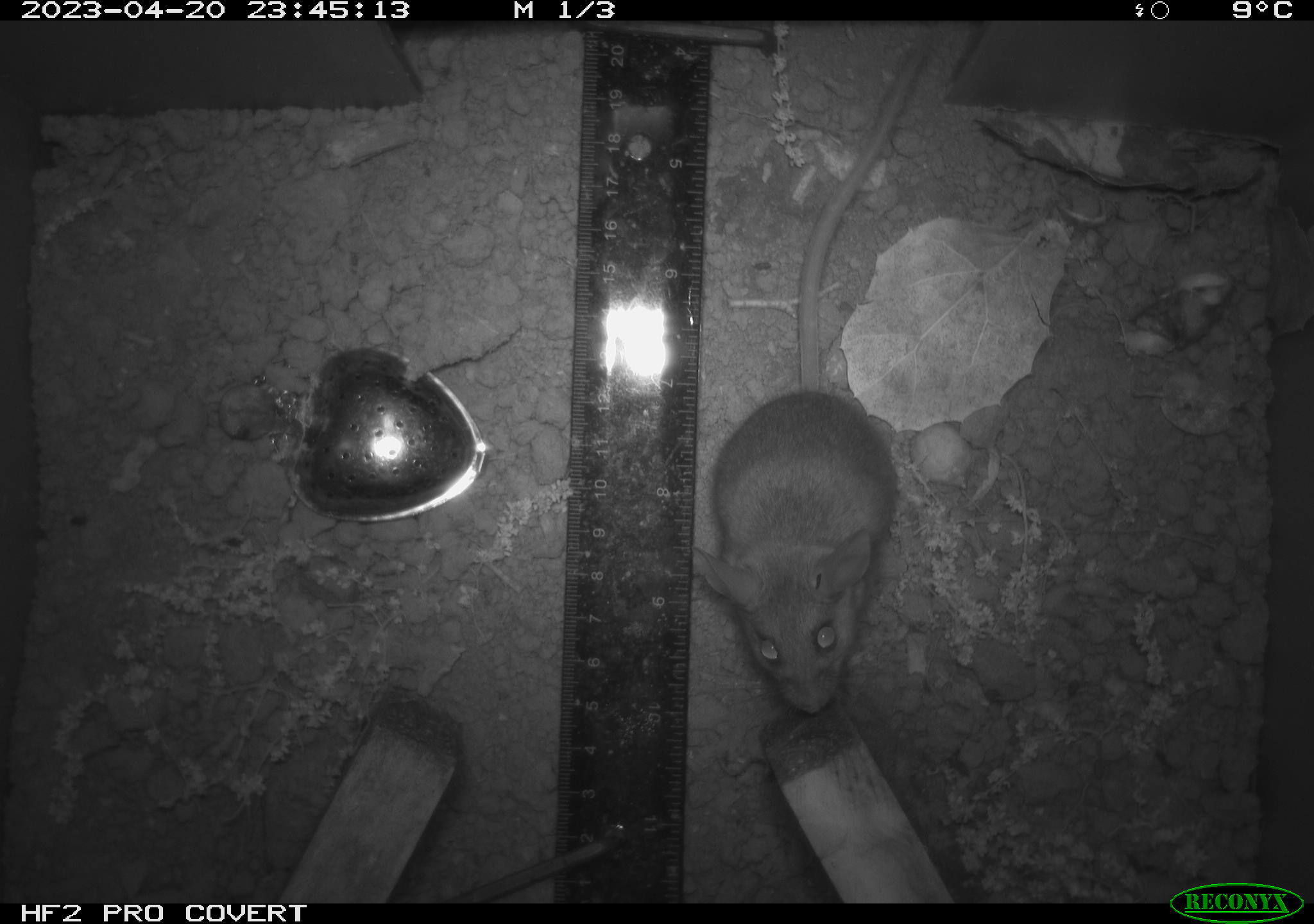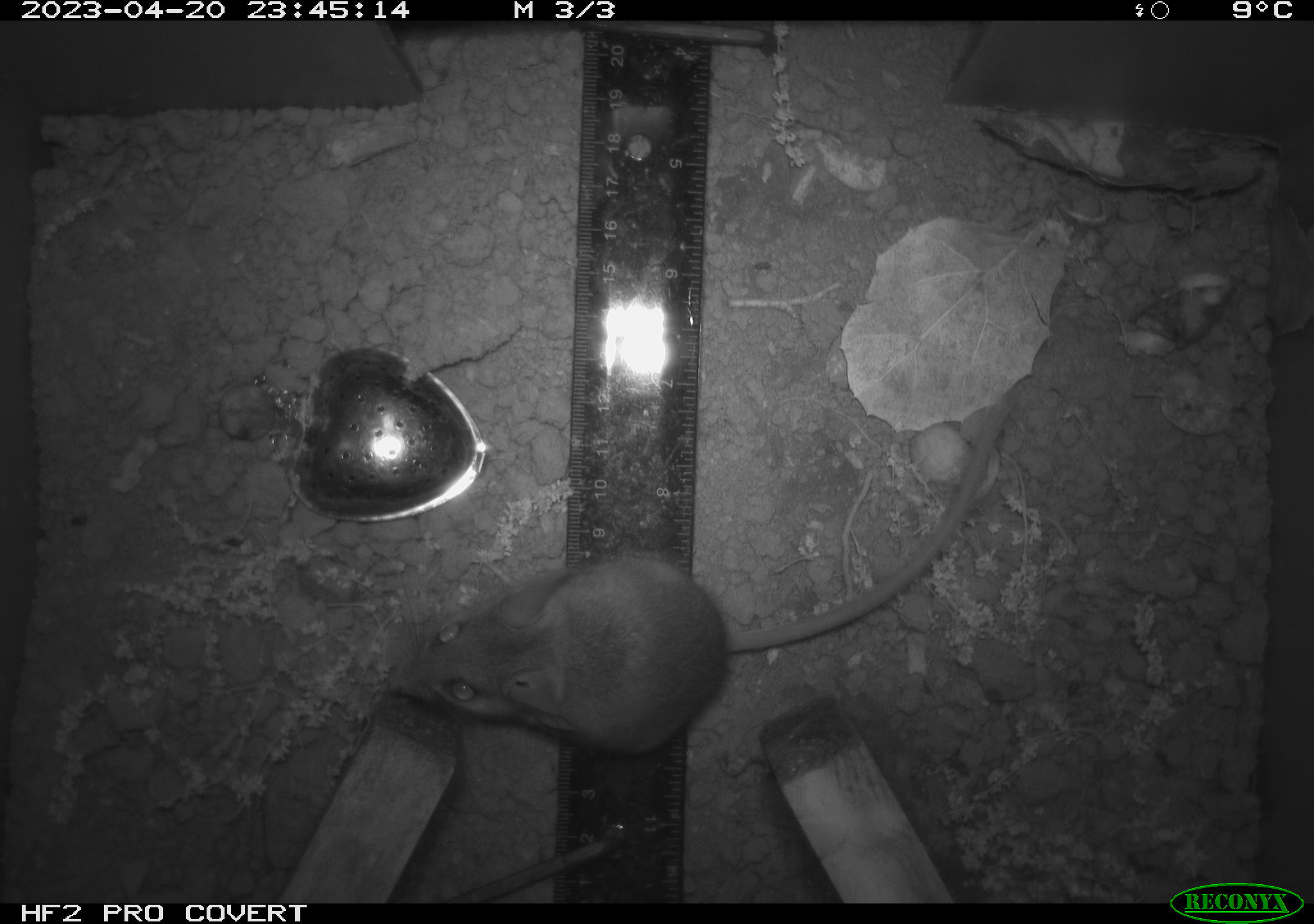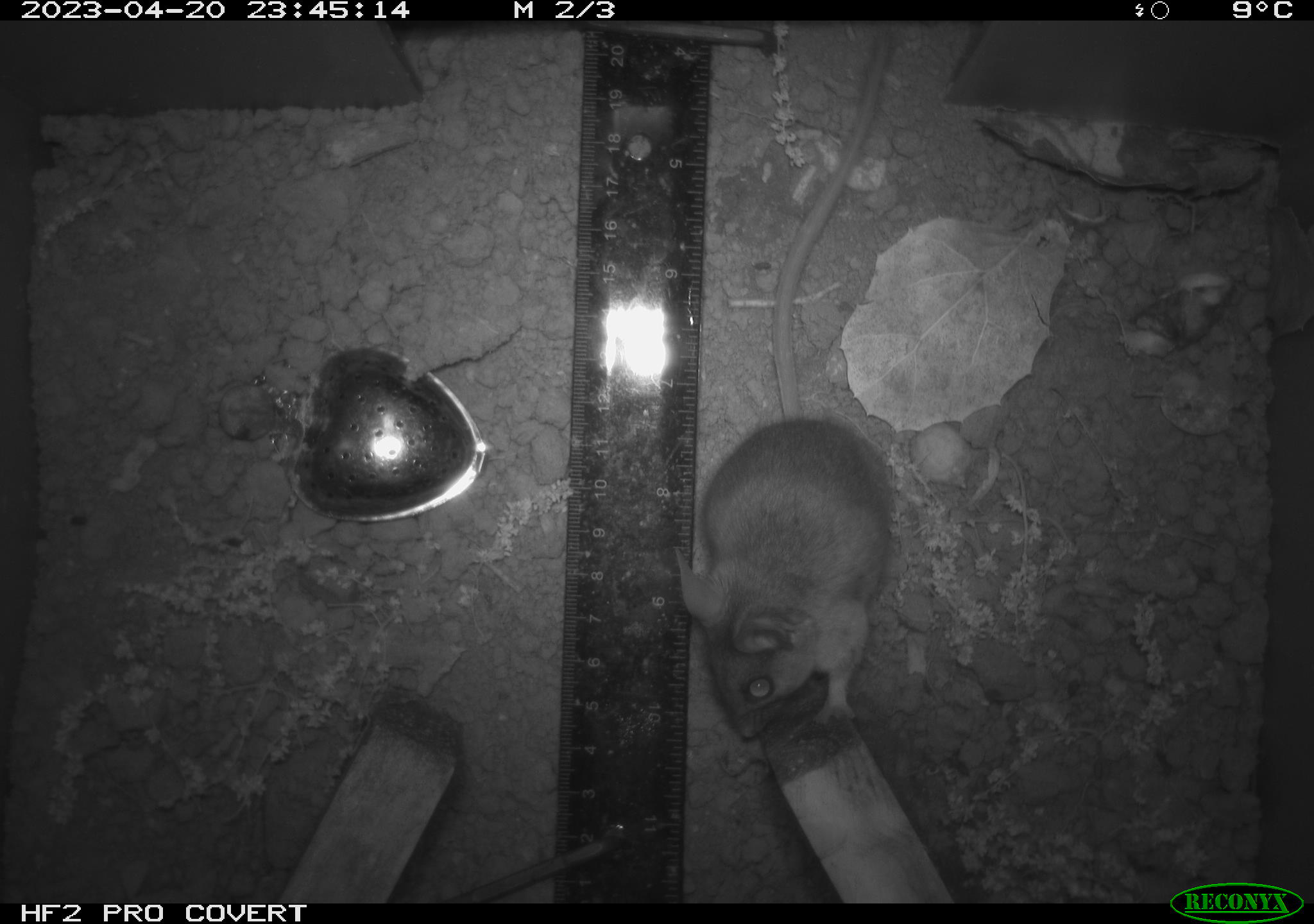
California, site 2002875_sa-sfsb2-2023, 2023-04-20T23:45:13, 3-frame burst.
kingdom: Animalia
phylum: Chordata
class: Mammalia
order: Rodentia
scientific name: Rodentia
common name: mouse species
Mouse species (Rodentia).